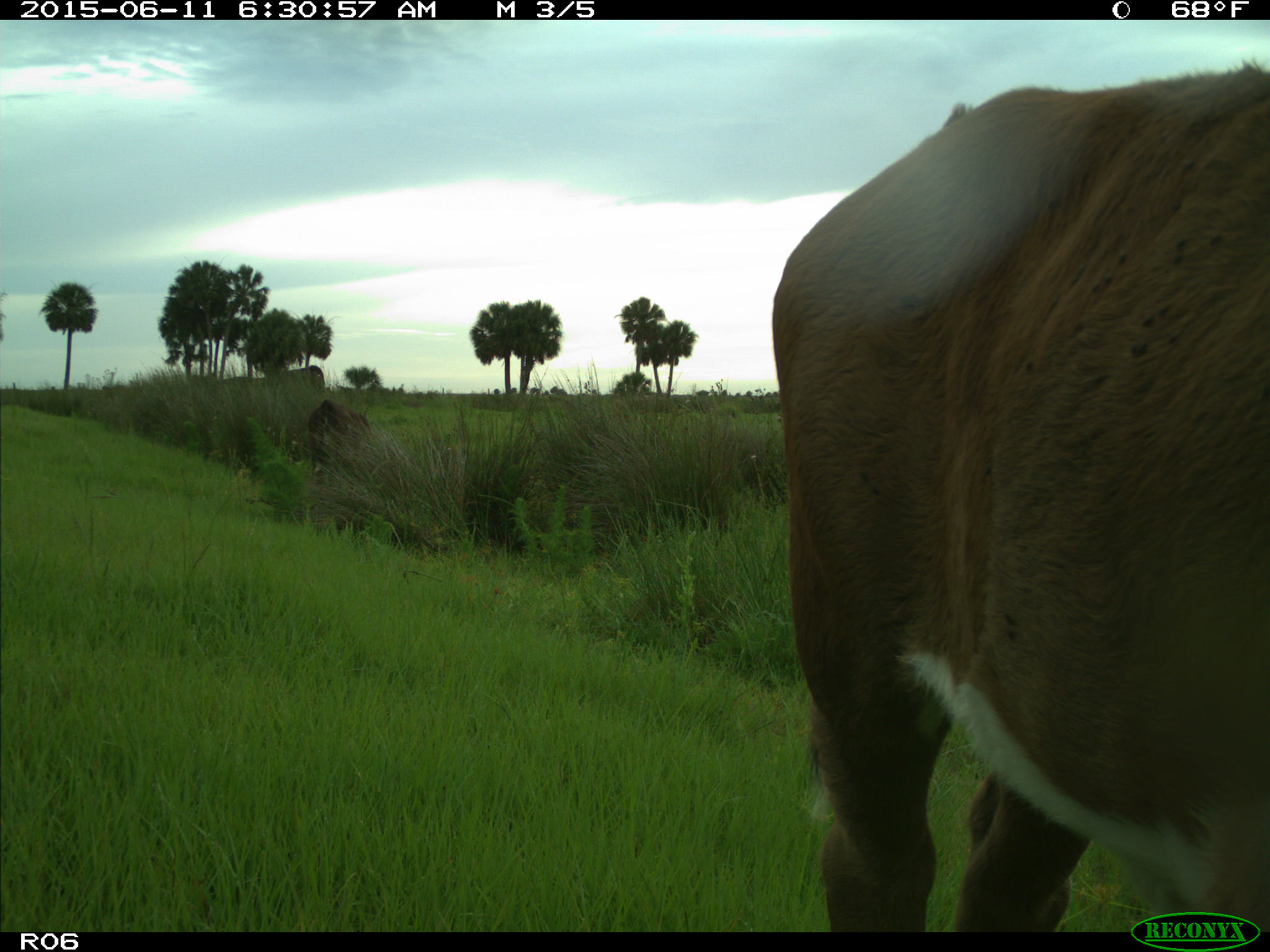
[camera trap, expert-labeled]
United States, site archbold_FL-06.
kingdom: Animalia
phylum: Chordata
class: Mammalia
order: Artiodactyla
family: Bovidae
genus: Bos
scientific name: Bos taurus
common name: domestic cow